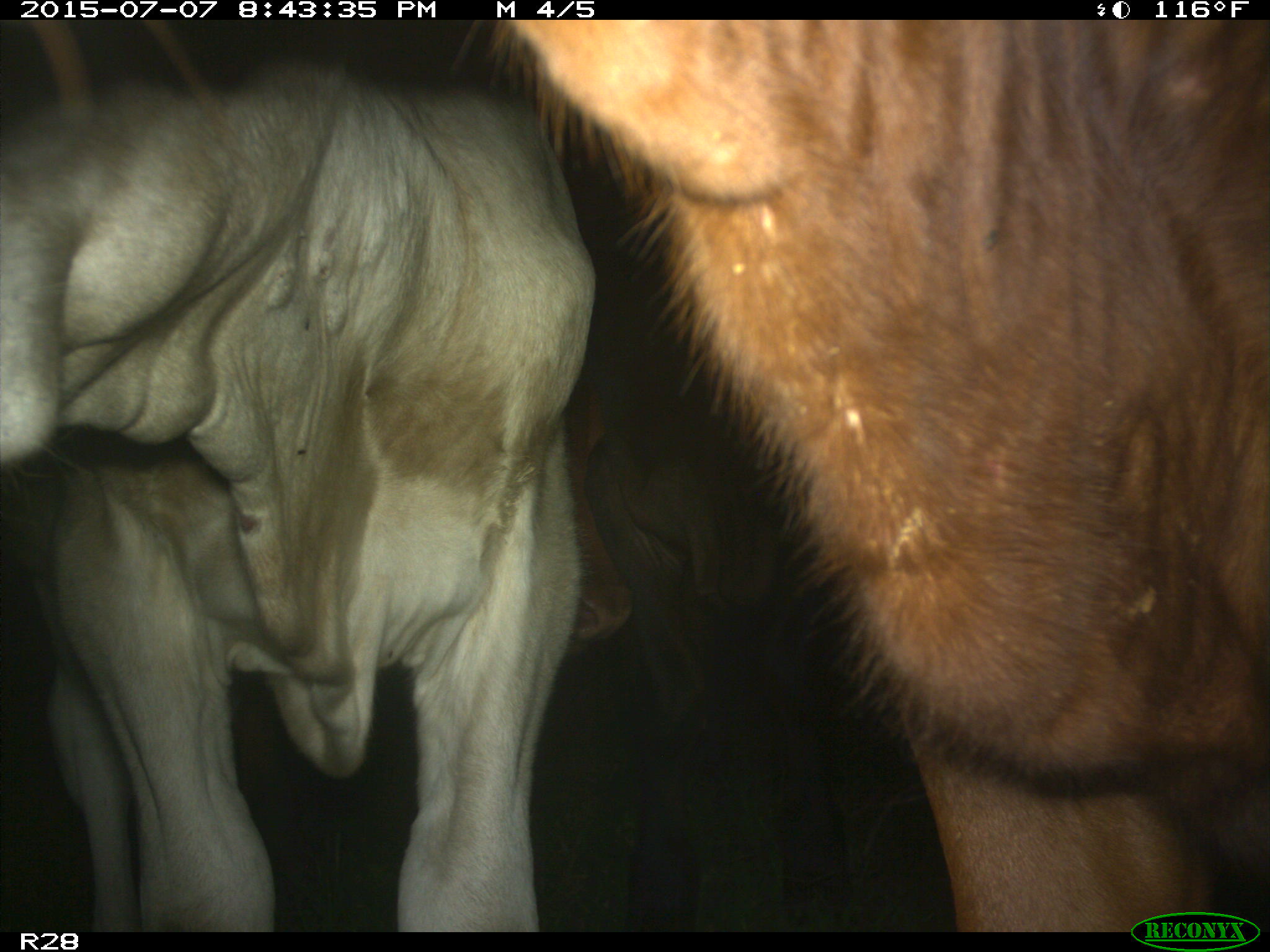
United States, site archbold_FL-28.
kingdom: Animalia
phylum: Chordata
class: Mammalia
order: Artiodactyla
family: Bovidae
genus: Bos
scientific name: Bos taurus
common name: domestic cow